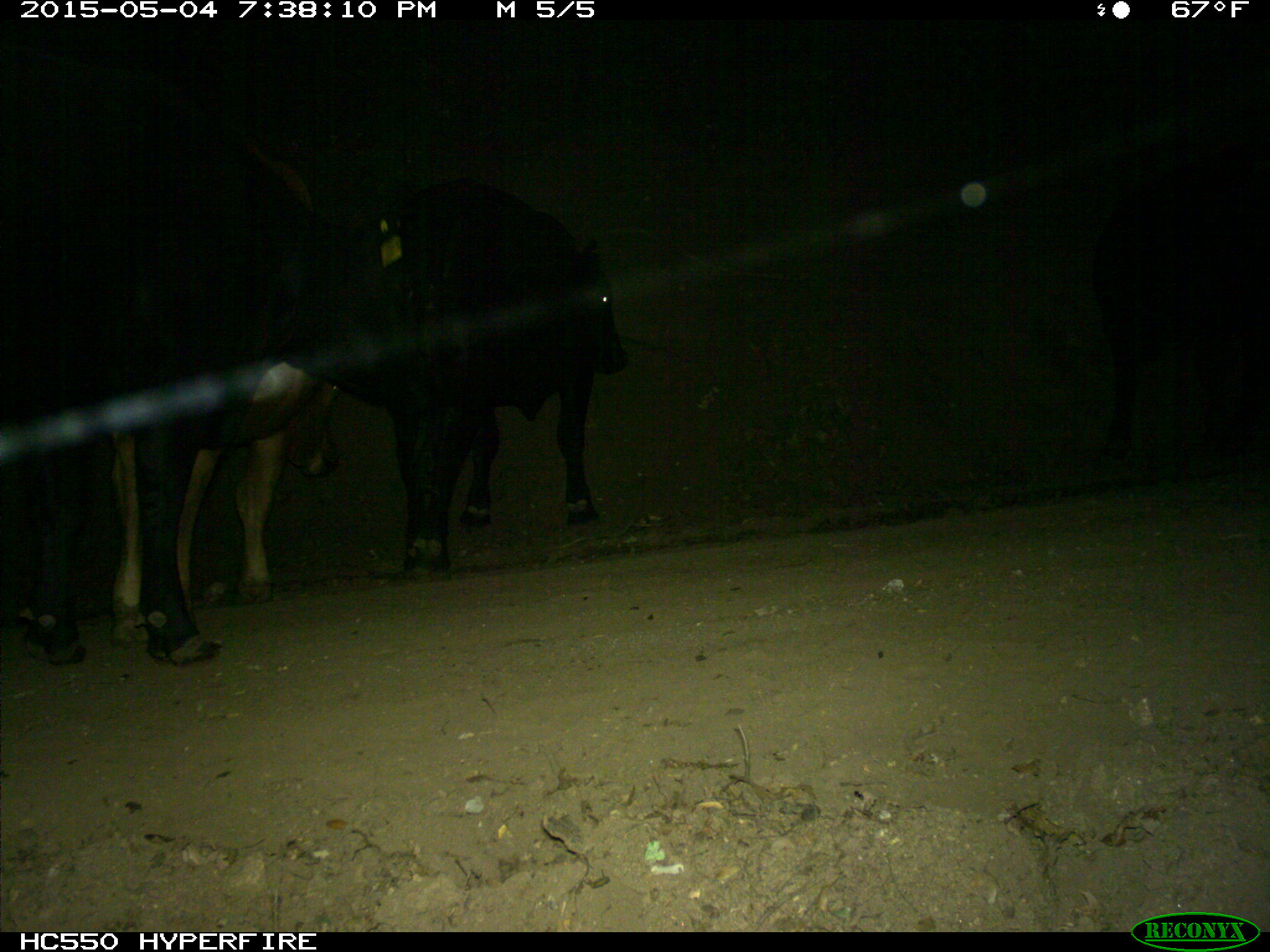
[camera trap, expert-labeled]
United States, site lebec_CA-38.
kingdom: Animalia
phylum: Chordata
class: Mammalia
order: Artiodactyla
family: Bovidae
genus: Bos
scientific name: Bos taurus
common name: domestic cow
Bos taurus (domestic cow).